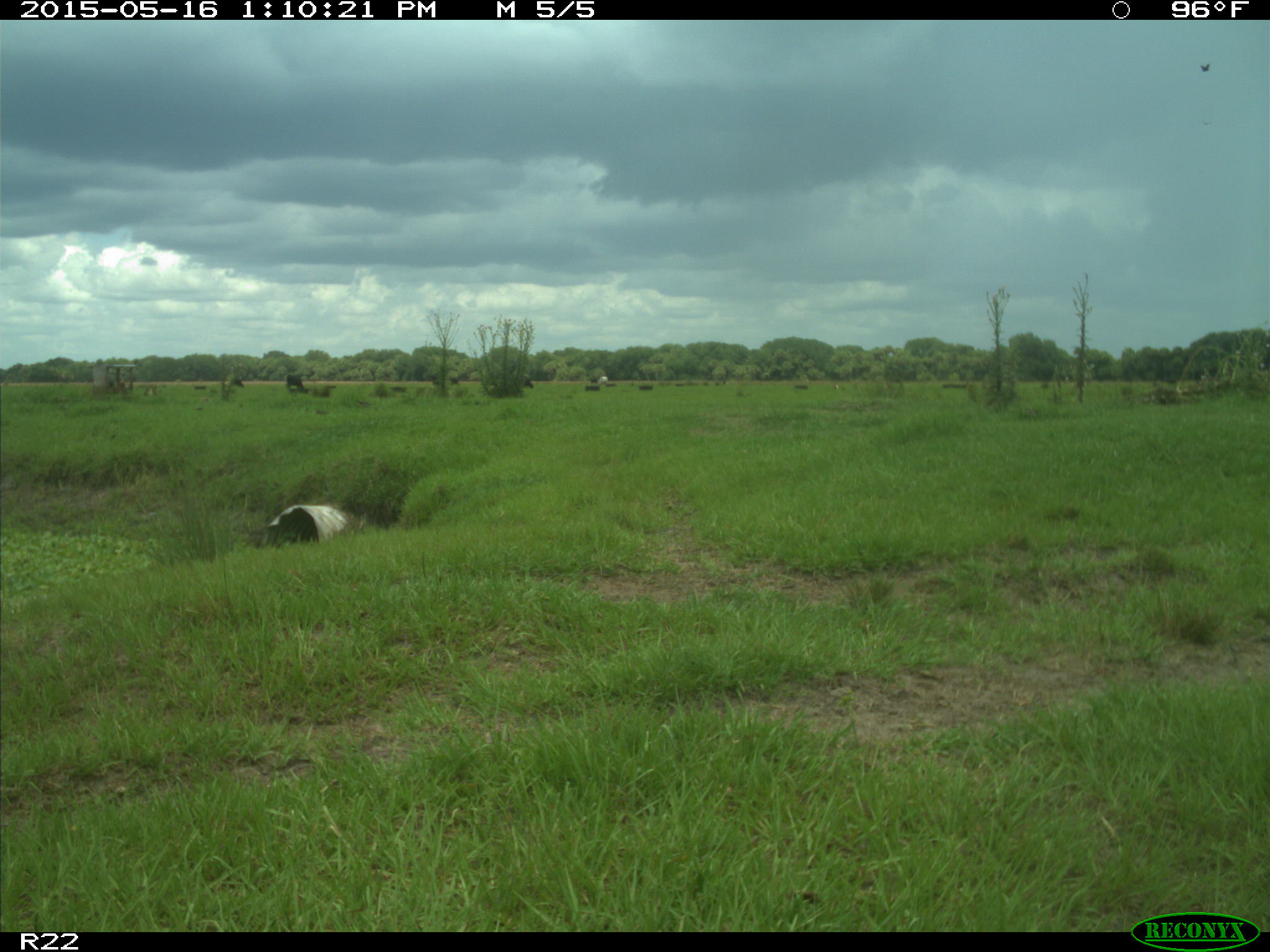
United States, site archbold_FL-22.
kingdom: Animalia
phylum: Chordata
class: Mammalia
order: Artiodactyla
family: Bovidae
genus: Bos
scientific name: Bos taurus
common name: domestic cow